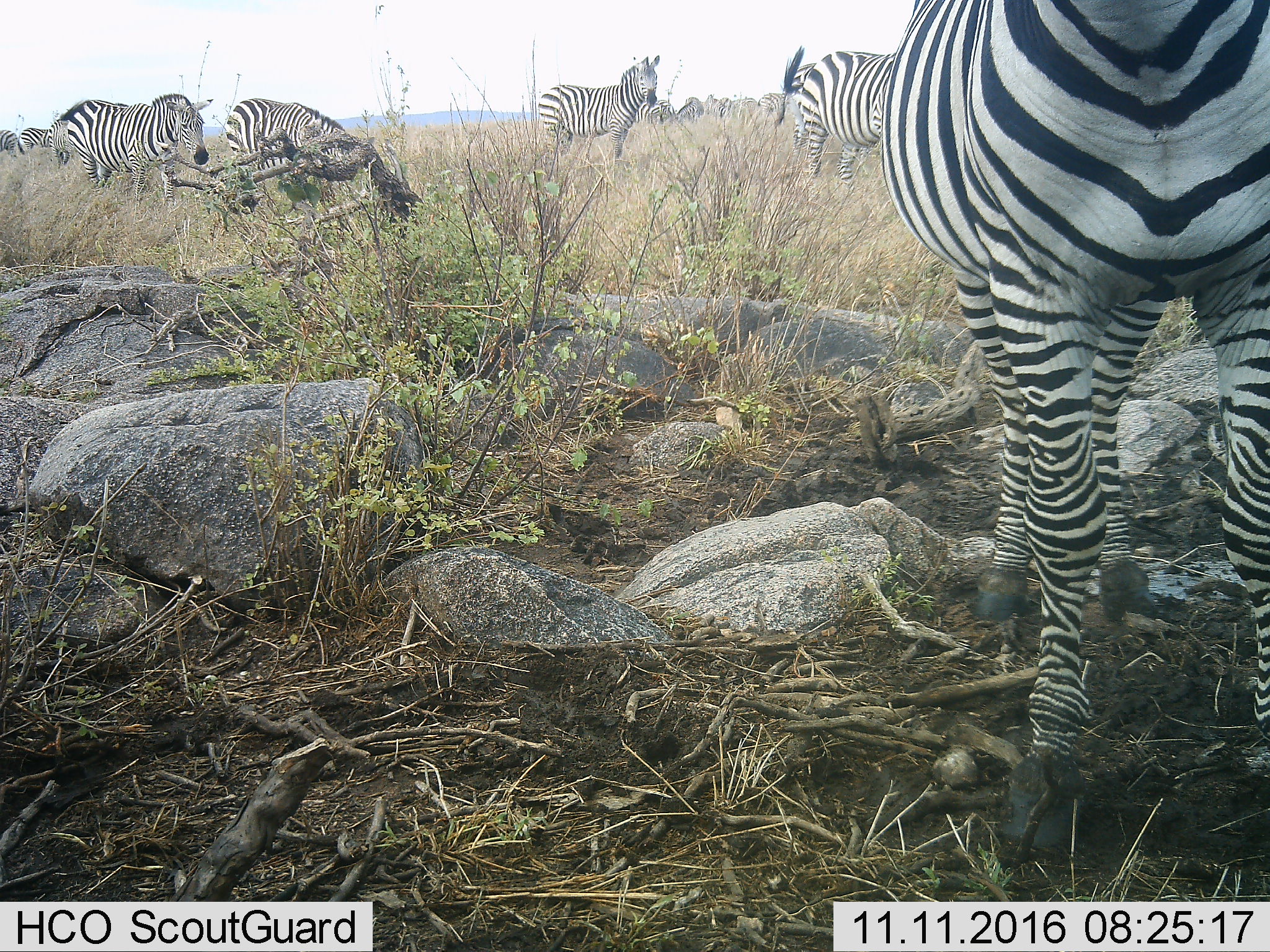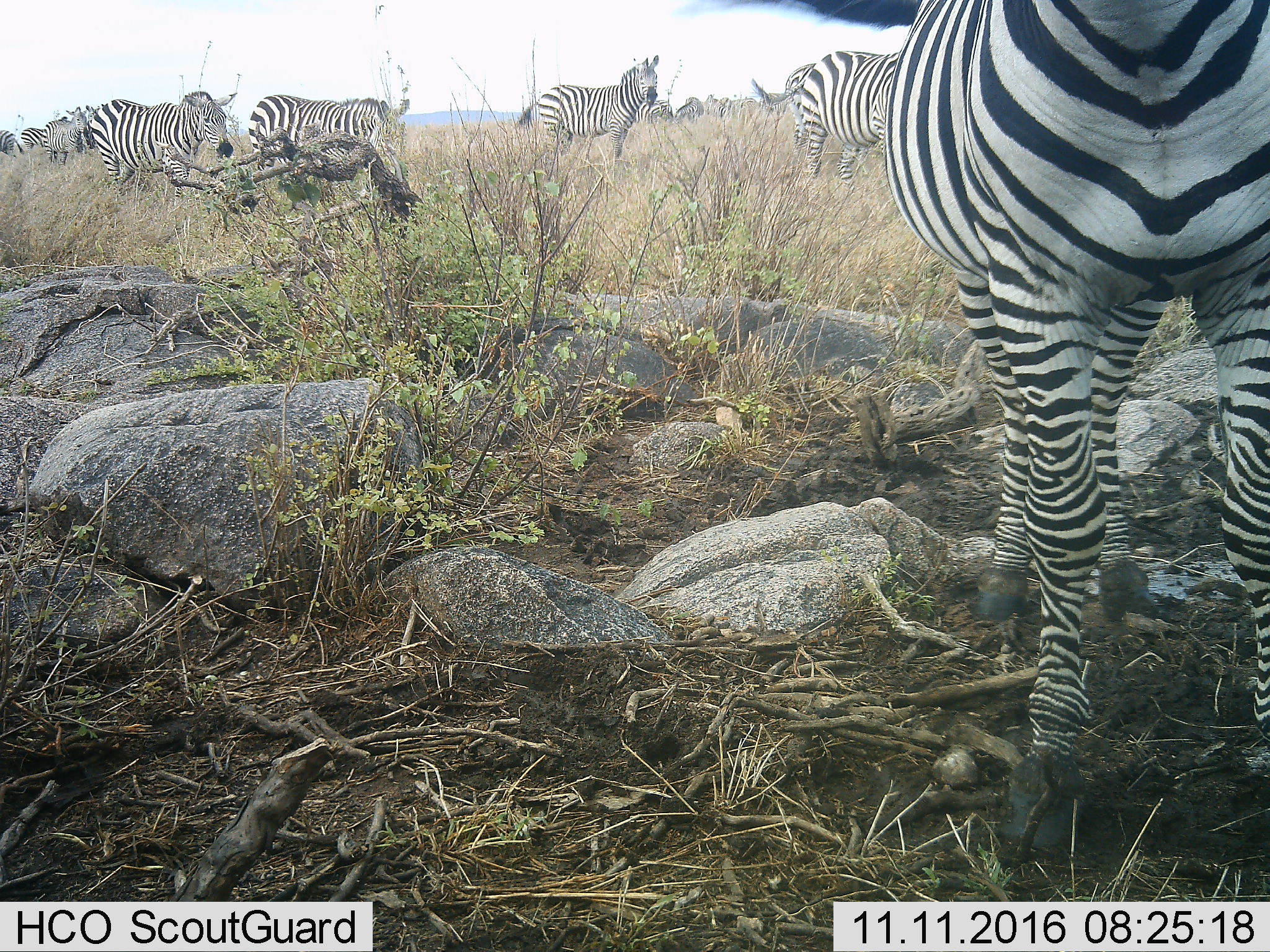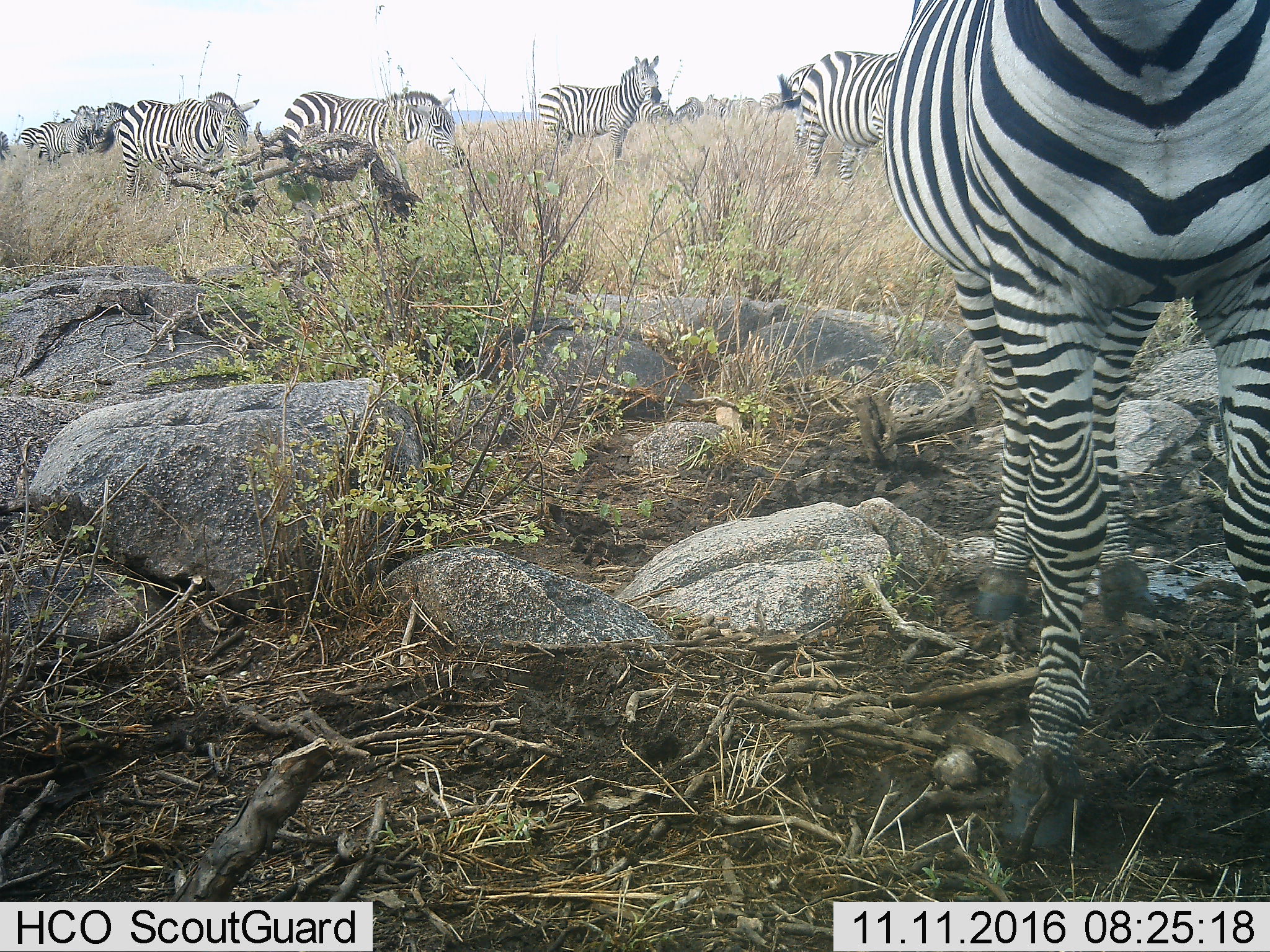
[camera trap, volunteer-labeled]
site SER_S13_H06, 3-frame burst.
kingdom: Animalia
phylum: Chordata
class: Mammalia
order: Perissodactyla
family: Equidae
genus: Equus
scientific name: Equus quagga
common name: plains zebra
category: zebraplains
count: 11-50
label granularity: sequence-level